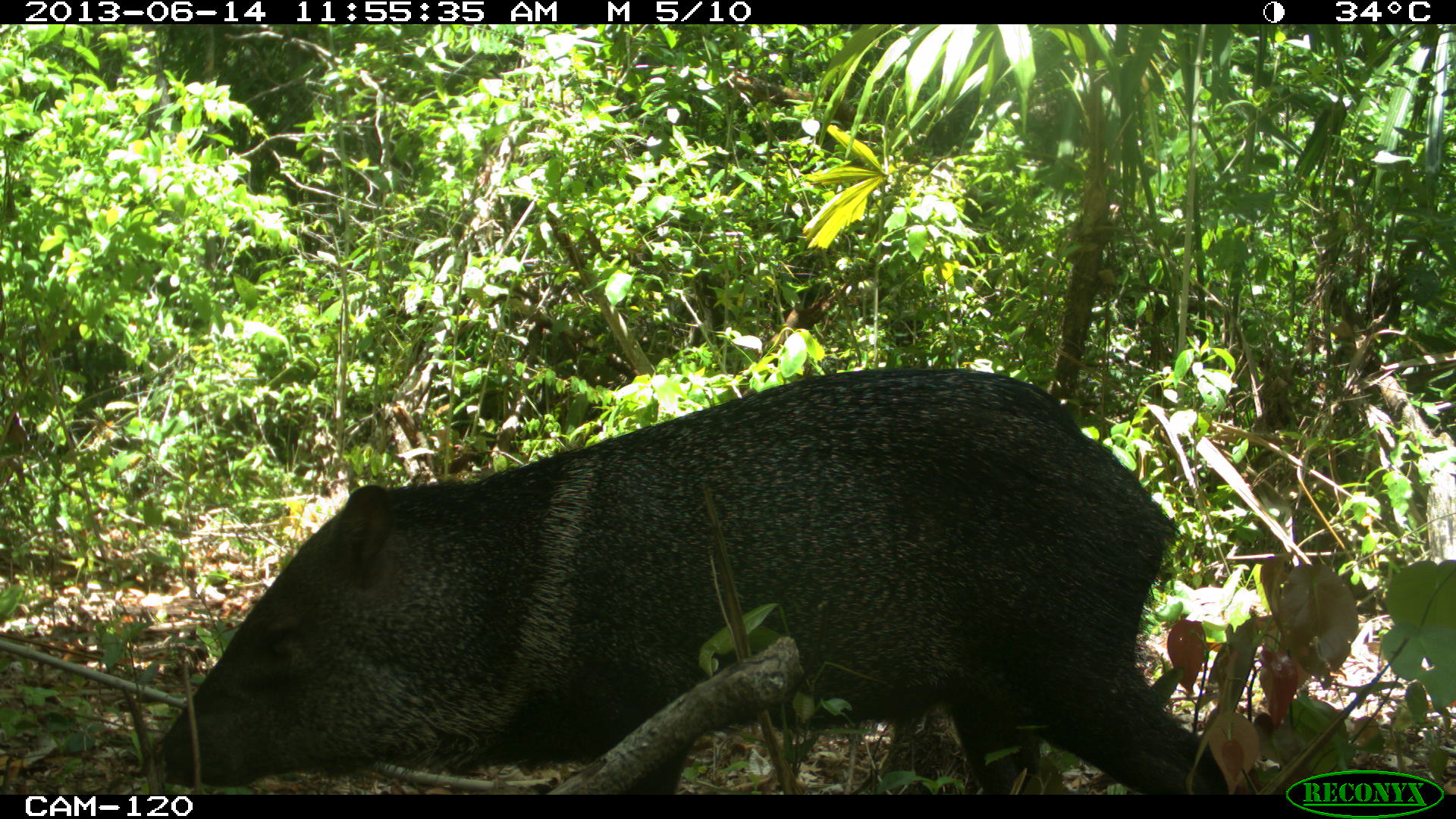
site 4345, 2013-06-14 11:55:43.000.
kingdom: Animalia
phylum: Chordata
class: Mammalia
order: Artiodactyla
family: Tayassuidae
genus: Pecari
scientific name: Pecari tajacu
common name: collared peccary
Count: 3.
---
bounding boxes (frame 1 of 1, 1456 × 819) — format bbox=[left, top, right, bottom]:
pecari tajacu: bbox=[149, 365, 1227, 795]